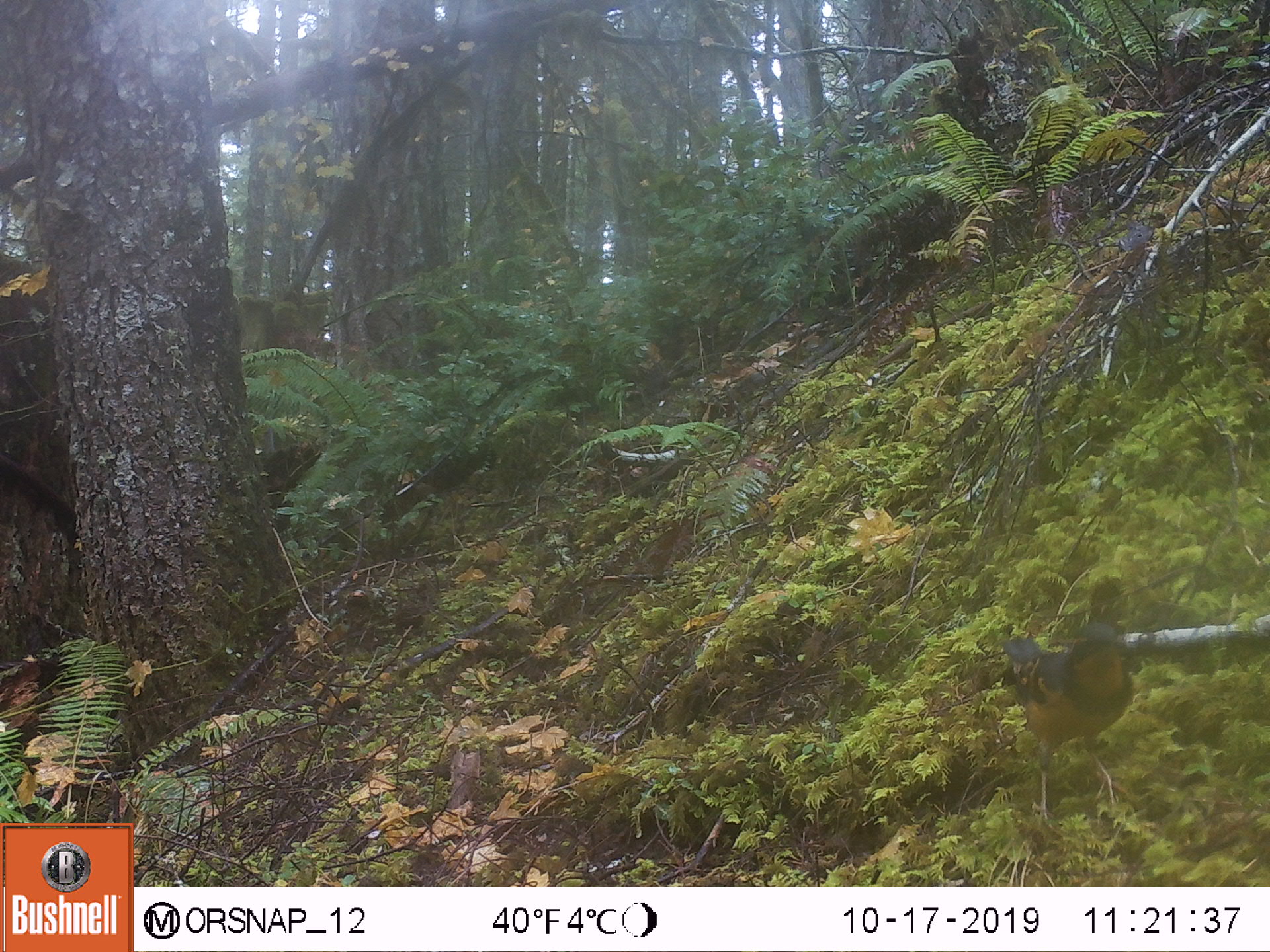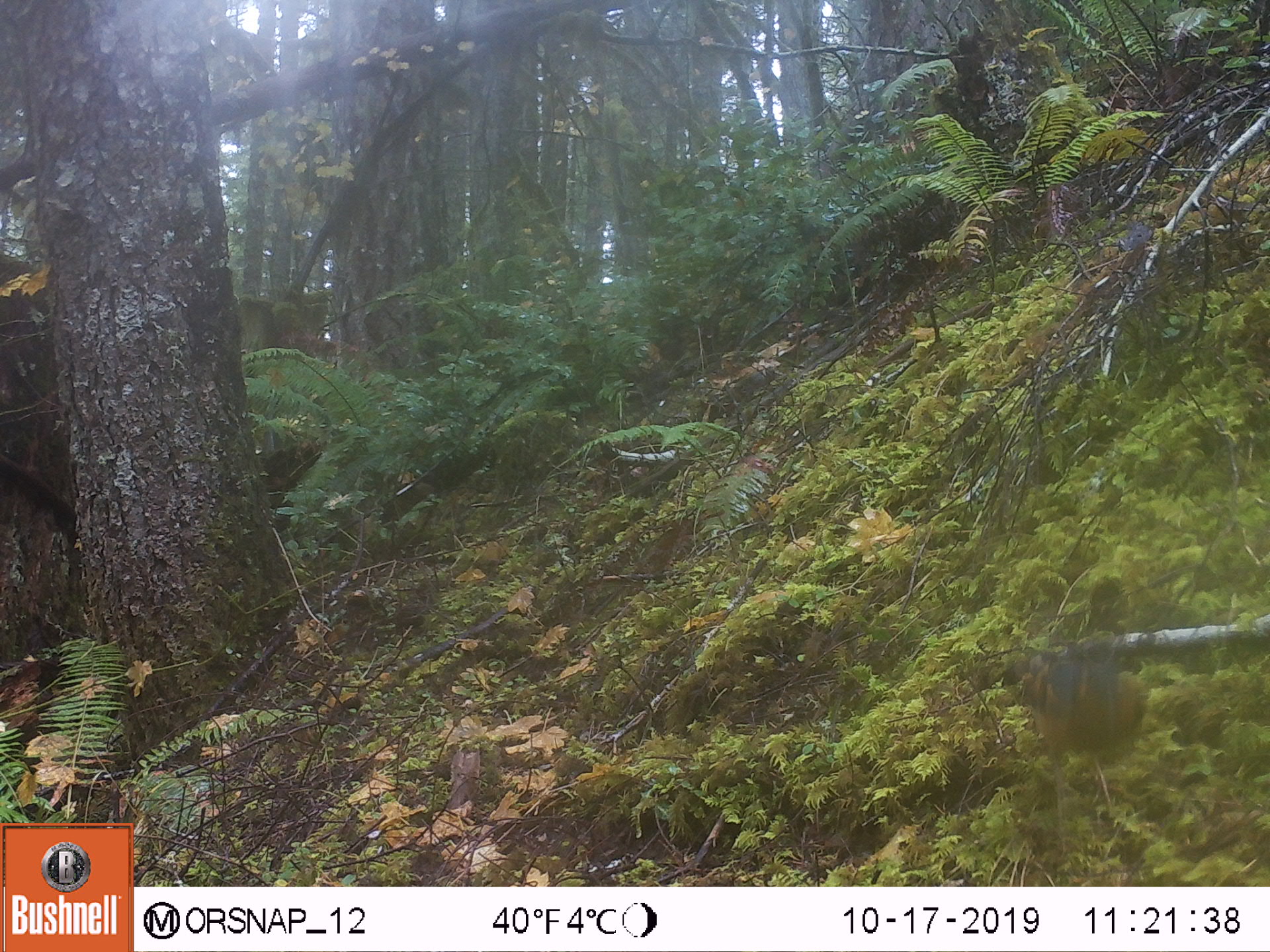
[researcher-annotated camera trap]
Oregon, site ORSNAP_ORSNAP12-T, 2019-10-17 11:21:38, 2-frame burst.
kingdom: Animalia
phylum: Chordata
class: Aves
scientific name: Aves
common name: bird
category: other bird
Other bird (bird) (Aves).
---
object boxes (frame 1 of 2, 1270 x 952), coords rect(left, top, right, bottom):
other bird: rect(997, 609, 1150, 870)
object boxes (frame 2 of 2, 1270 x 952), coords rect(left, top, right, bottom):
other bird: rect(986, 618, 1166, 843)